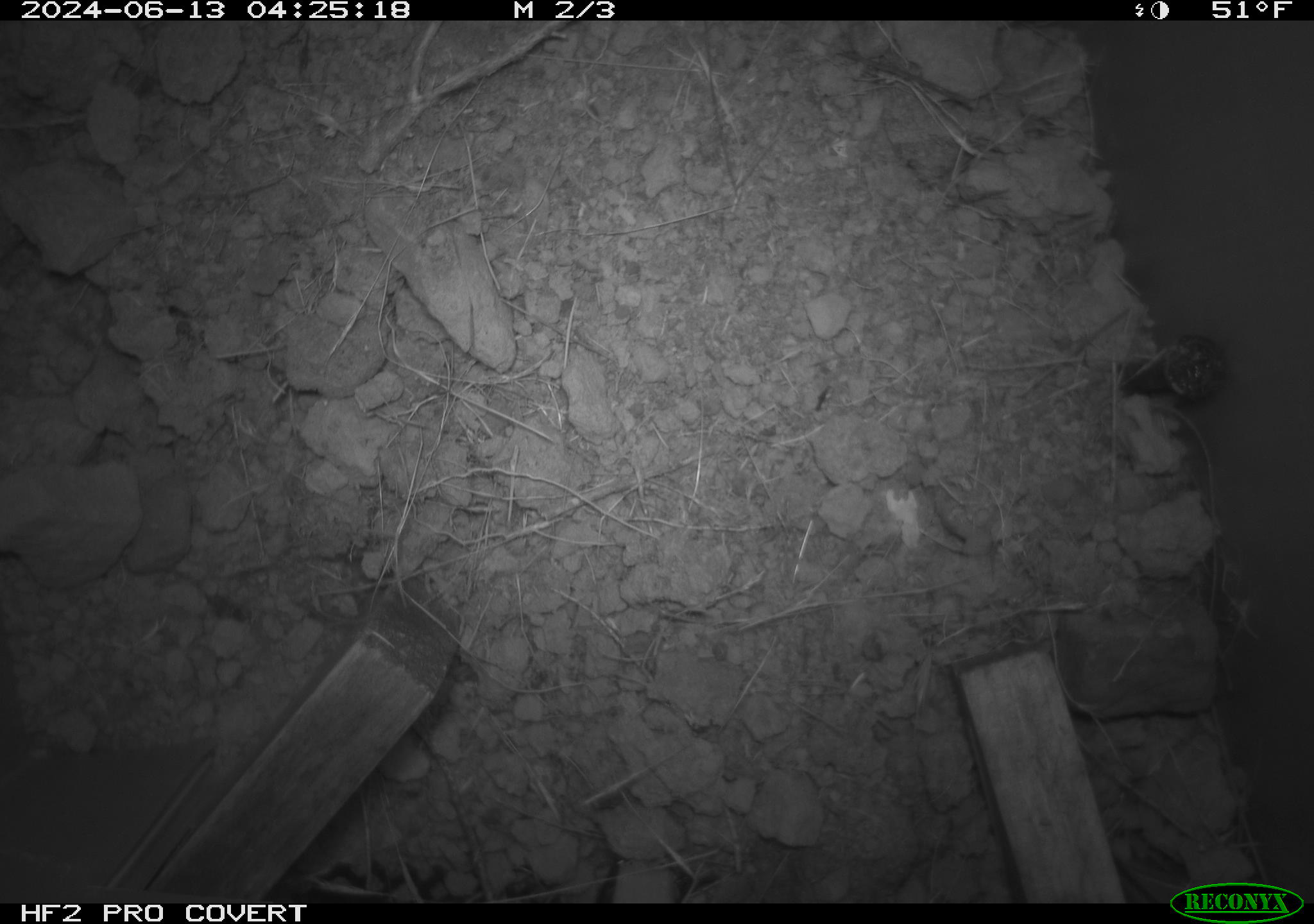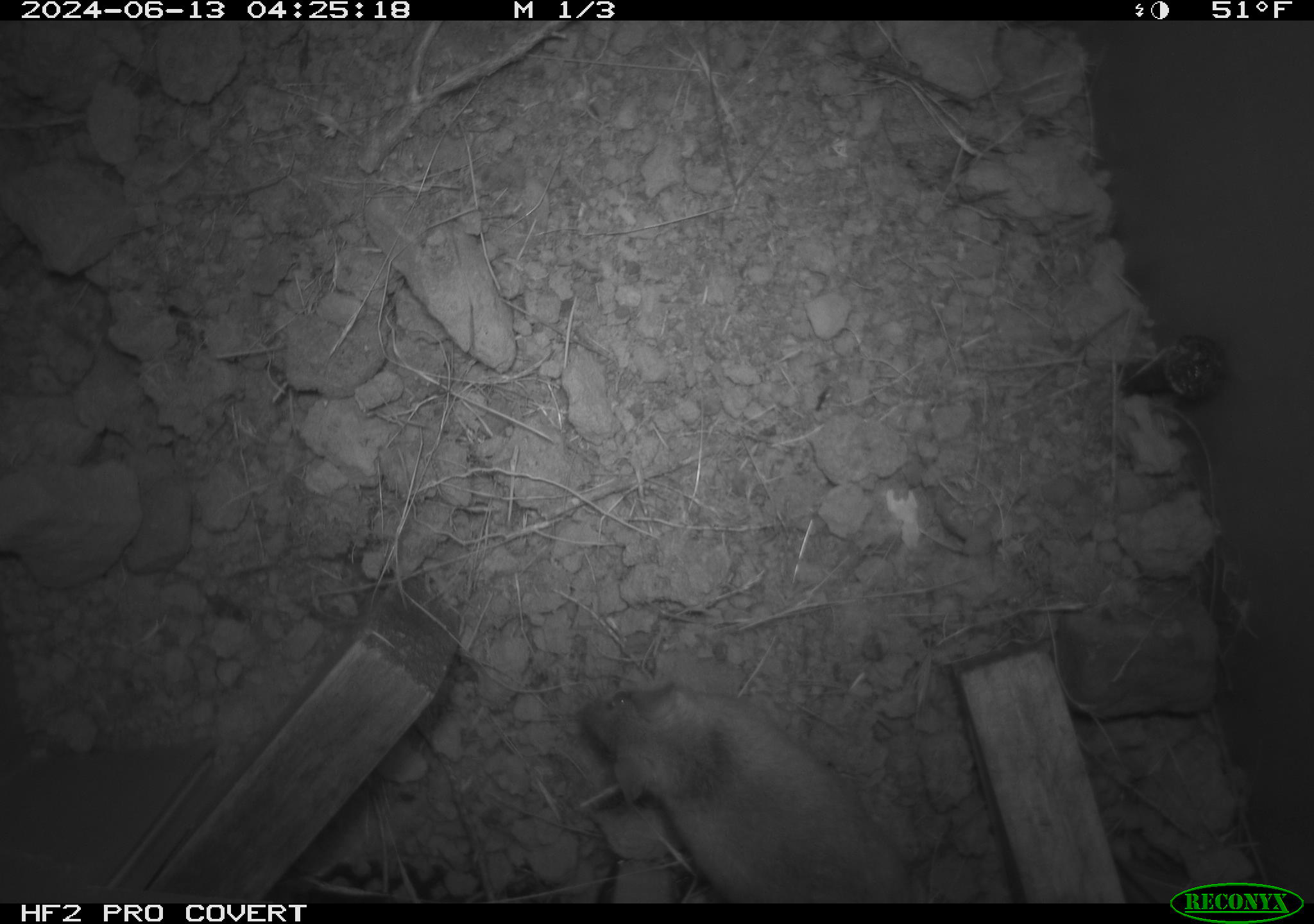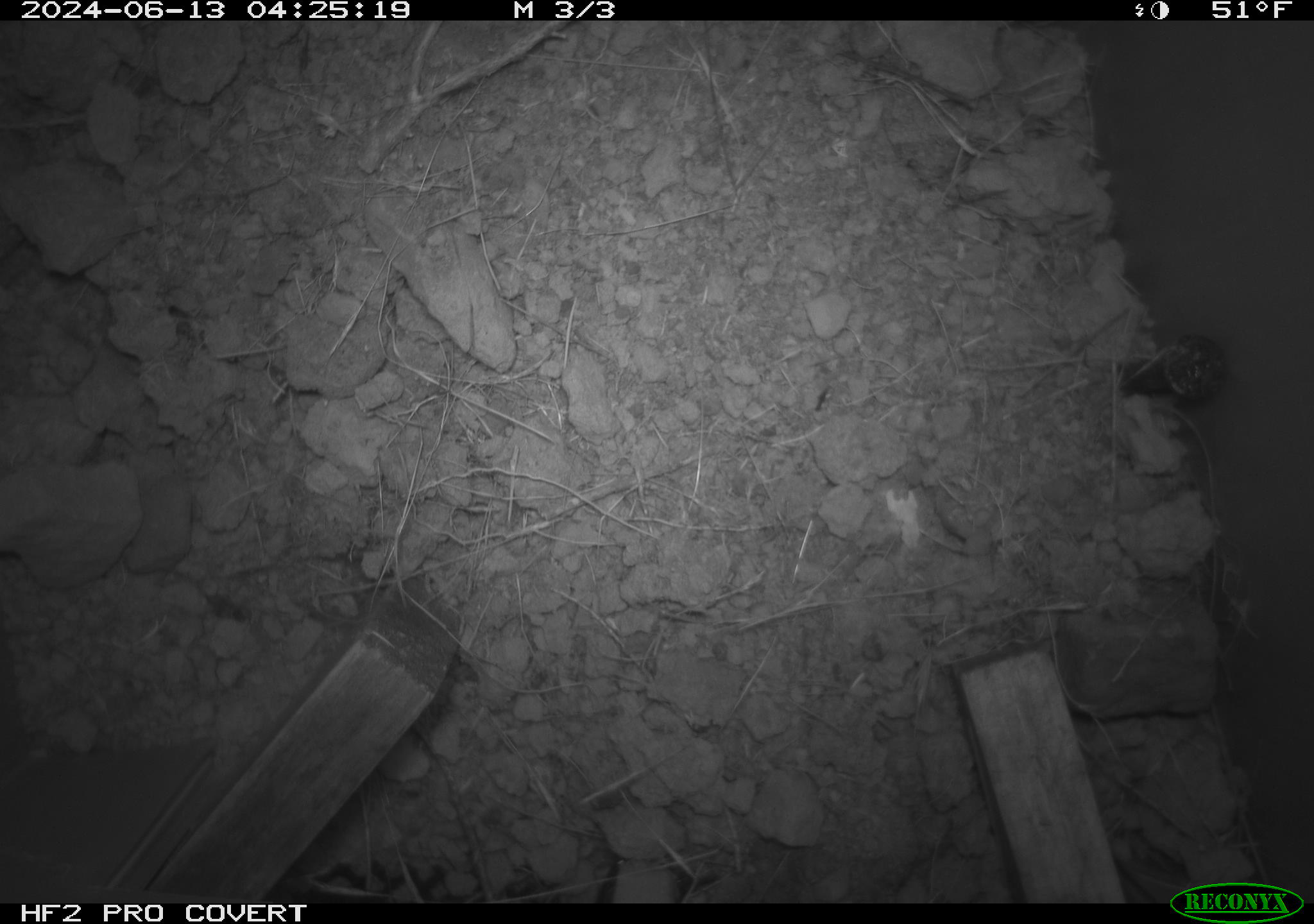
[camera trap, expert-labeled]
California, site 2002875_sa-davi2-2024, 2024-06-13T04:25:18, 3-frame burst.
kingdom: Animalia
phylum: Chordata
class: Mammalia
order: Rodentia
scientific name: Rodentia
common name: mouse species